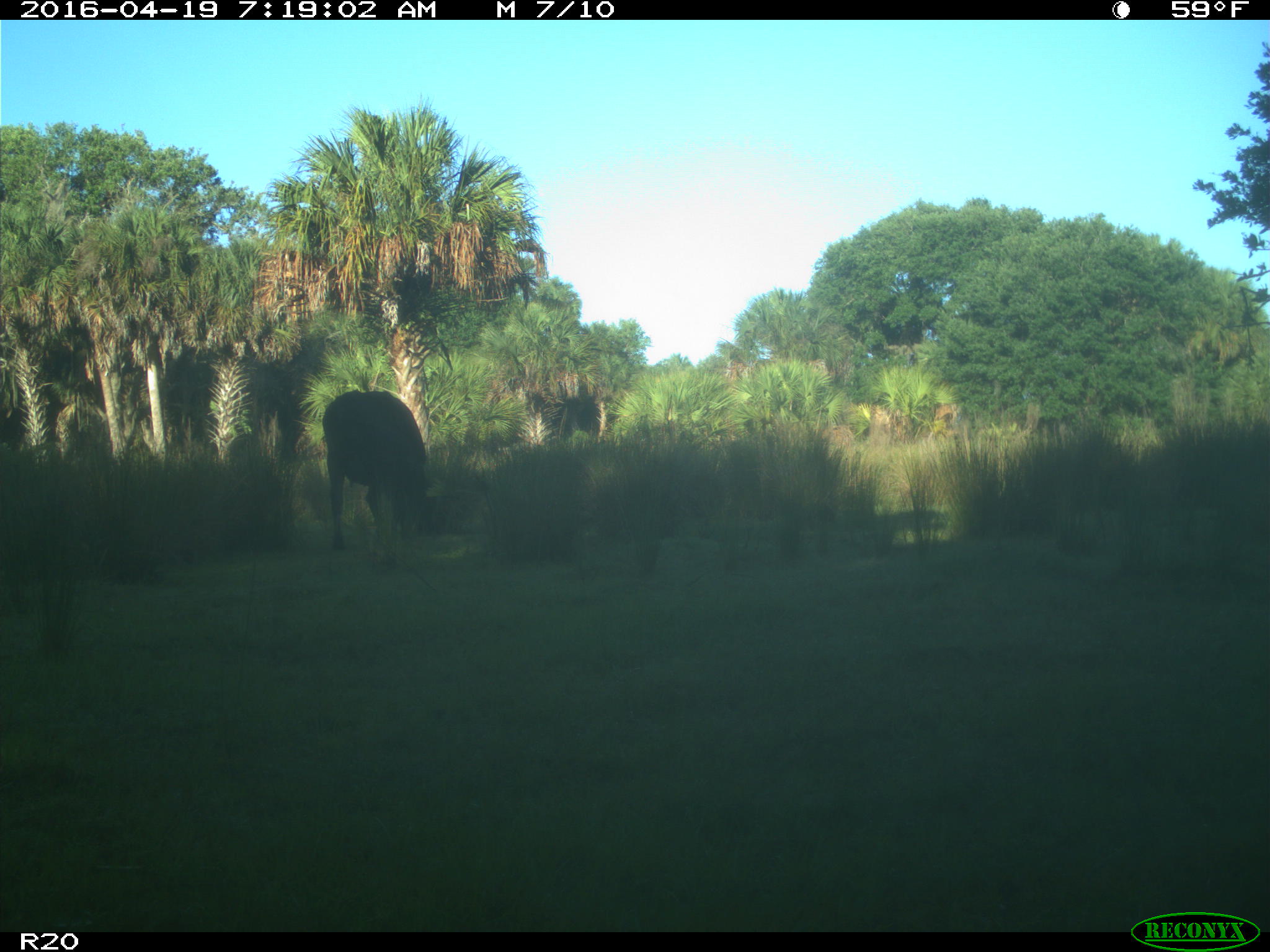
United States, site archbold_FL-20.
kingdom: Animalia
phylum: Chordata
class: Mammalia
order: Artiodactyla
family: Bovidae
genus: Bos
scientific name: Bos taurus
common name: domestic cow